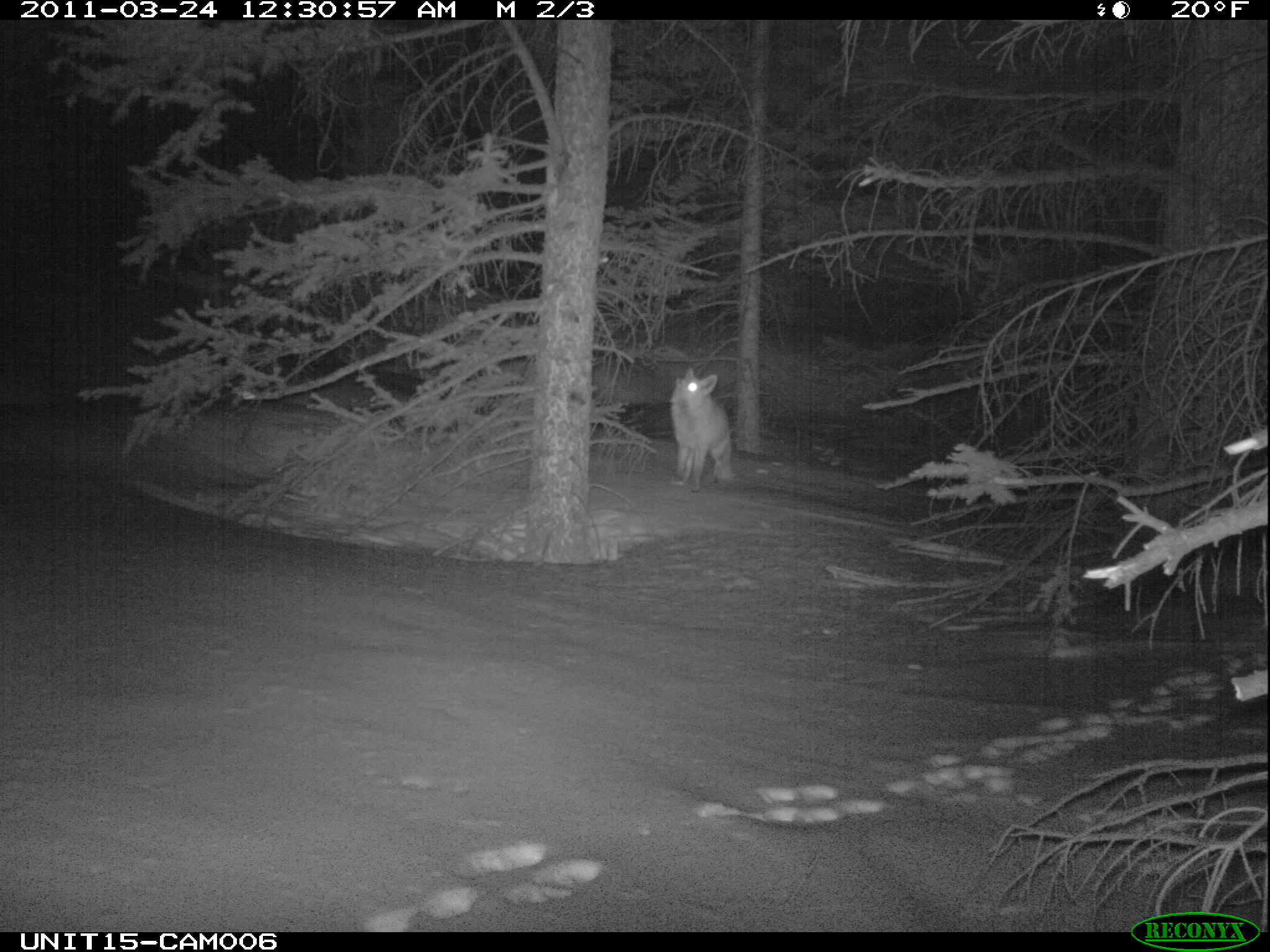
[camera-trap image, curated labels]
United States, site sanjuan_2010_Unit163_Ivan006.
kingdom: Animalia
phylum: Chordata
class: Mammalia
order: Carnivora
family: Canidae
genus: Canis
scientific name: Canis latrans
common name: coyote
Canis latrans (coyote).